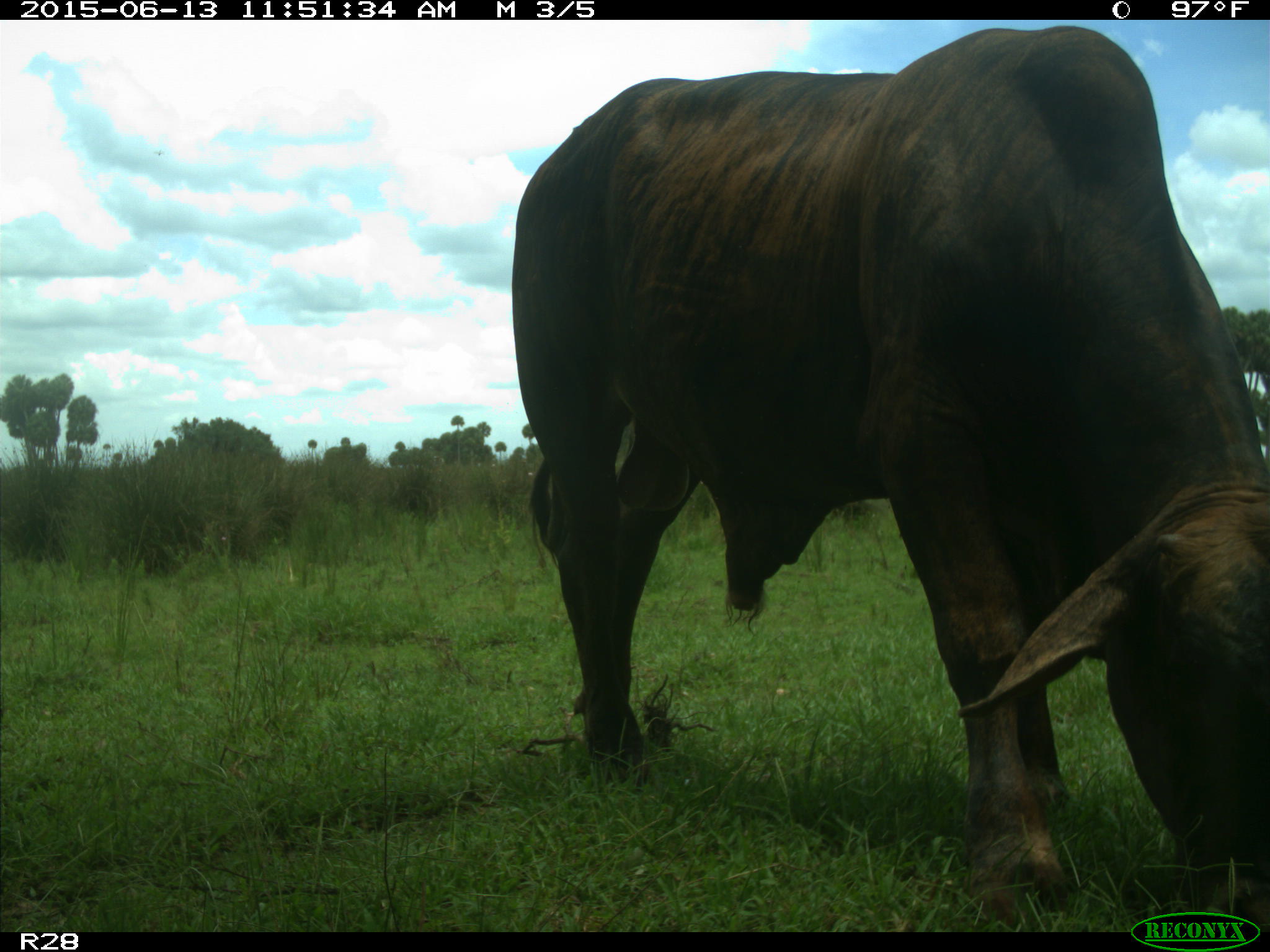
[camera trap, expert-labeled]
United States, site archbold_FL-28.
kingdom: Animalia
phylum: Chordata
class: Mammalia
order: Artiodactyla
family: Bovidae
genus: Bos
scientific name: Bos taurus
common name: domestic cow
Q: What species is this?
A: Bos taurus (domestic cow).